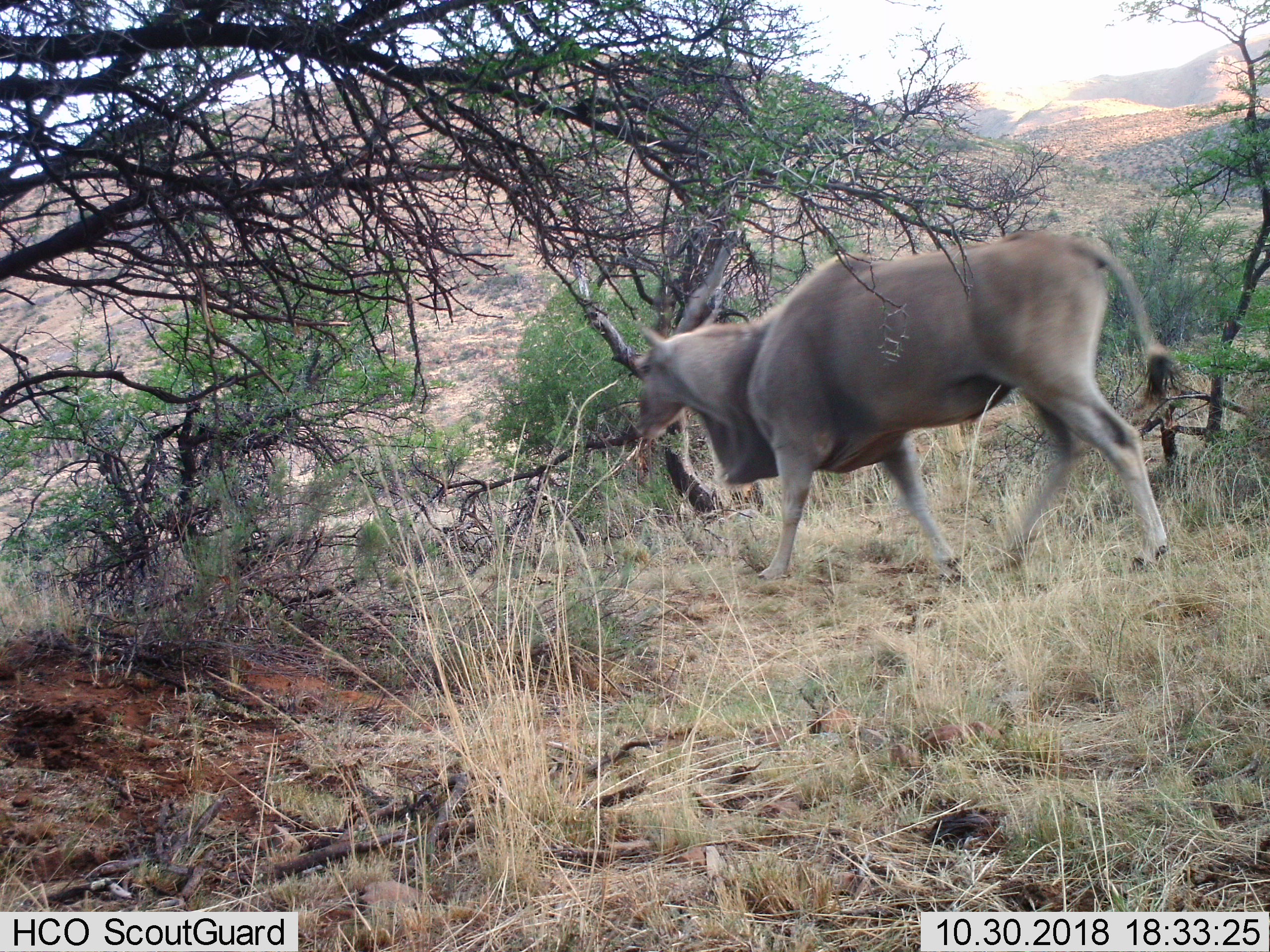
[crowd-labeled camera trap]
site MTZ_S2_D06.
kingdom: Animalia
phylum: Chordata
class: Mammalia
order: Artiodactyla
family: Bovidae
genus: Tragelaphus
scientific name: Tragelaphus oryx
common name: eland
Eland (Tragelaphus oryx), count 1. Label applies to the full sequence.